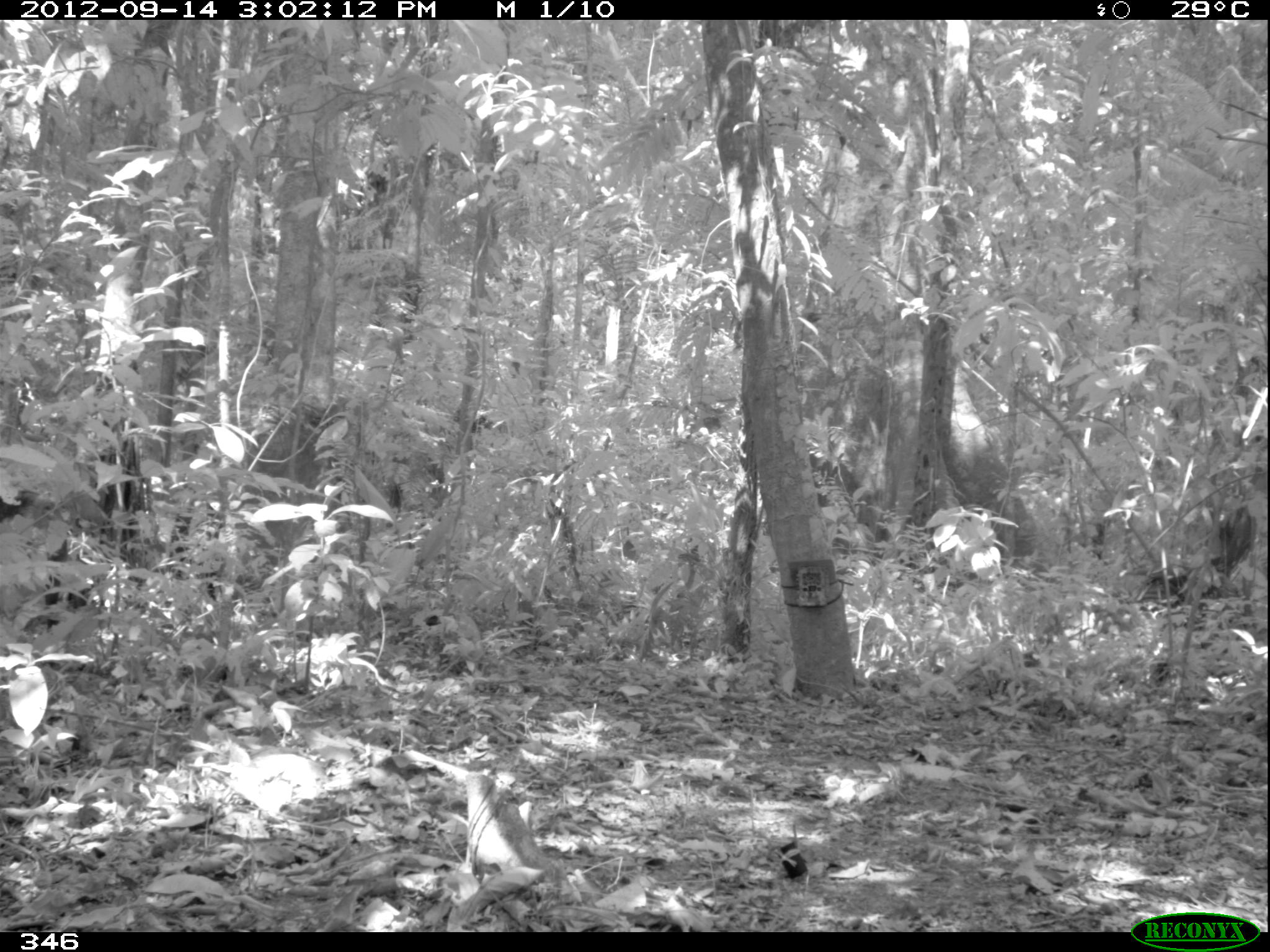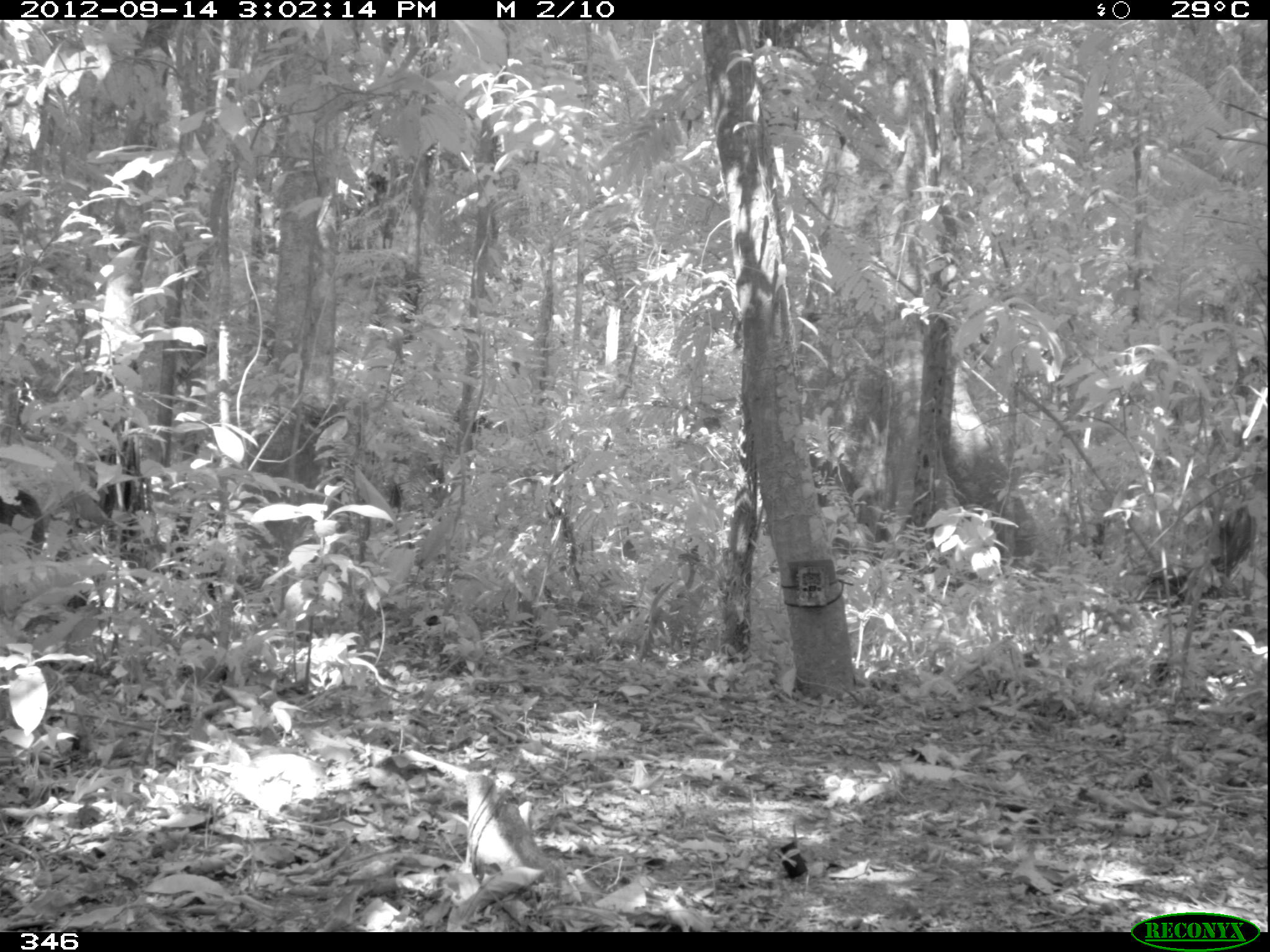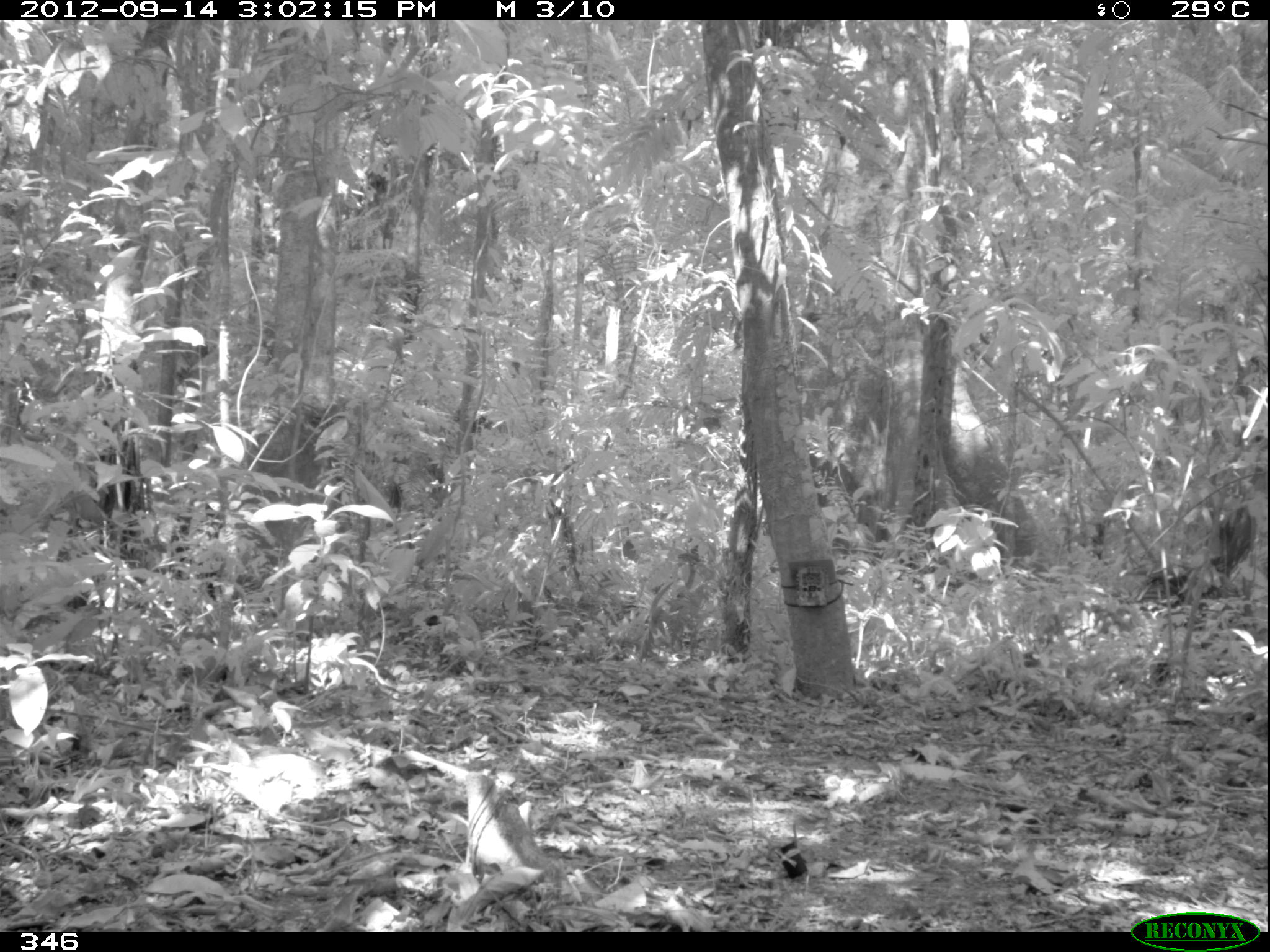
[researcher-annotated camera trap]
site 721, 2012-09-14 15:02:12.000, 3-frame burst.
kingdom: Animalia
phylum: Chordata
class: Mammalia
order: Artiodactyla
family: Tayassuidae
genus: Tayassu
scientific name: Tayassu pecari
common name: white-lipped peccary